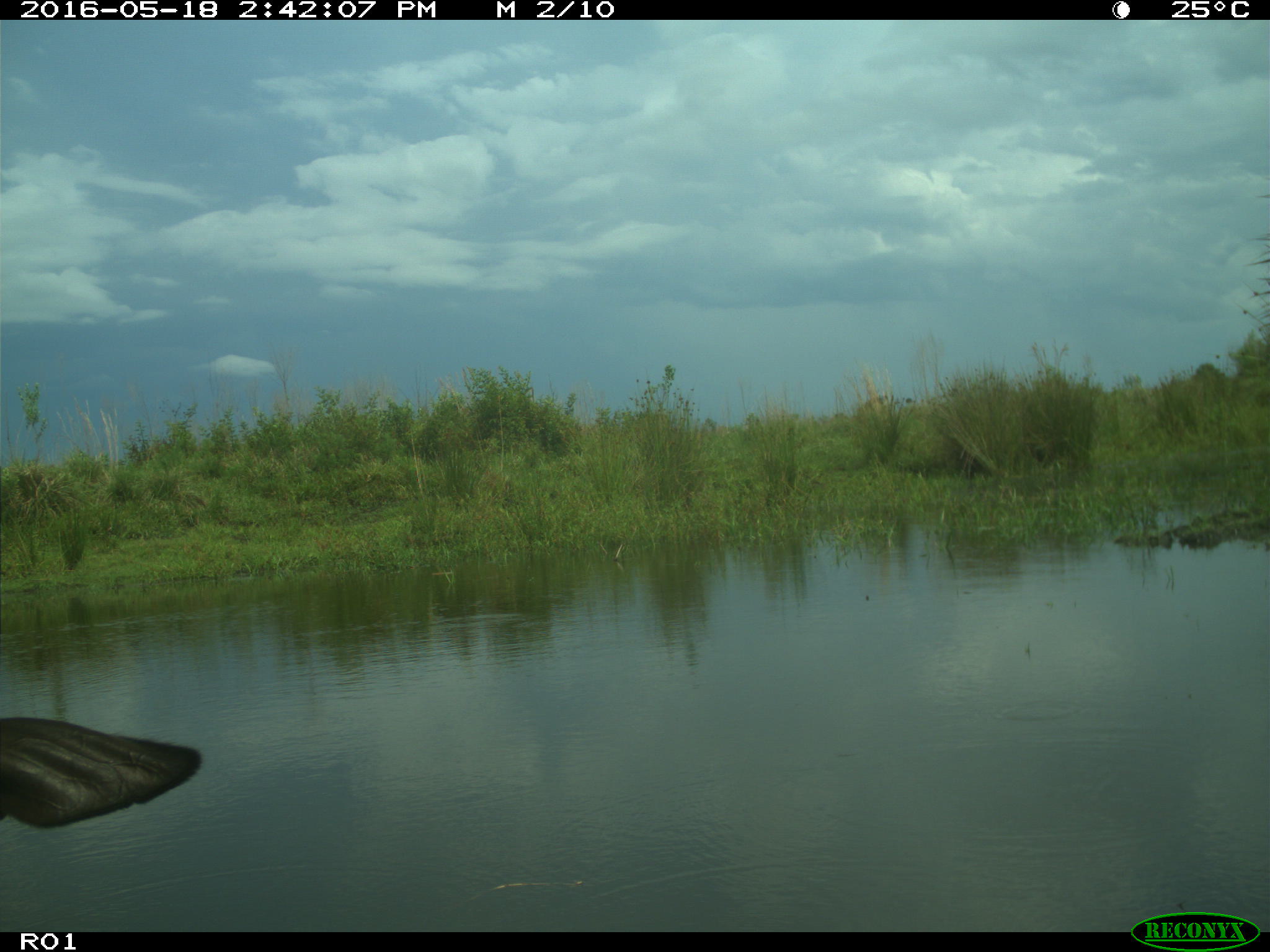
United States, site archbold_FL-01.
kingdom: Animalia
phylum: Chordata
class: Mammalia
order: Artiodactyla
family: Bovidae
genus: Bos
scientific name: Bos taurus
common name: domestic cow